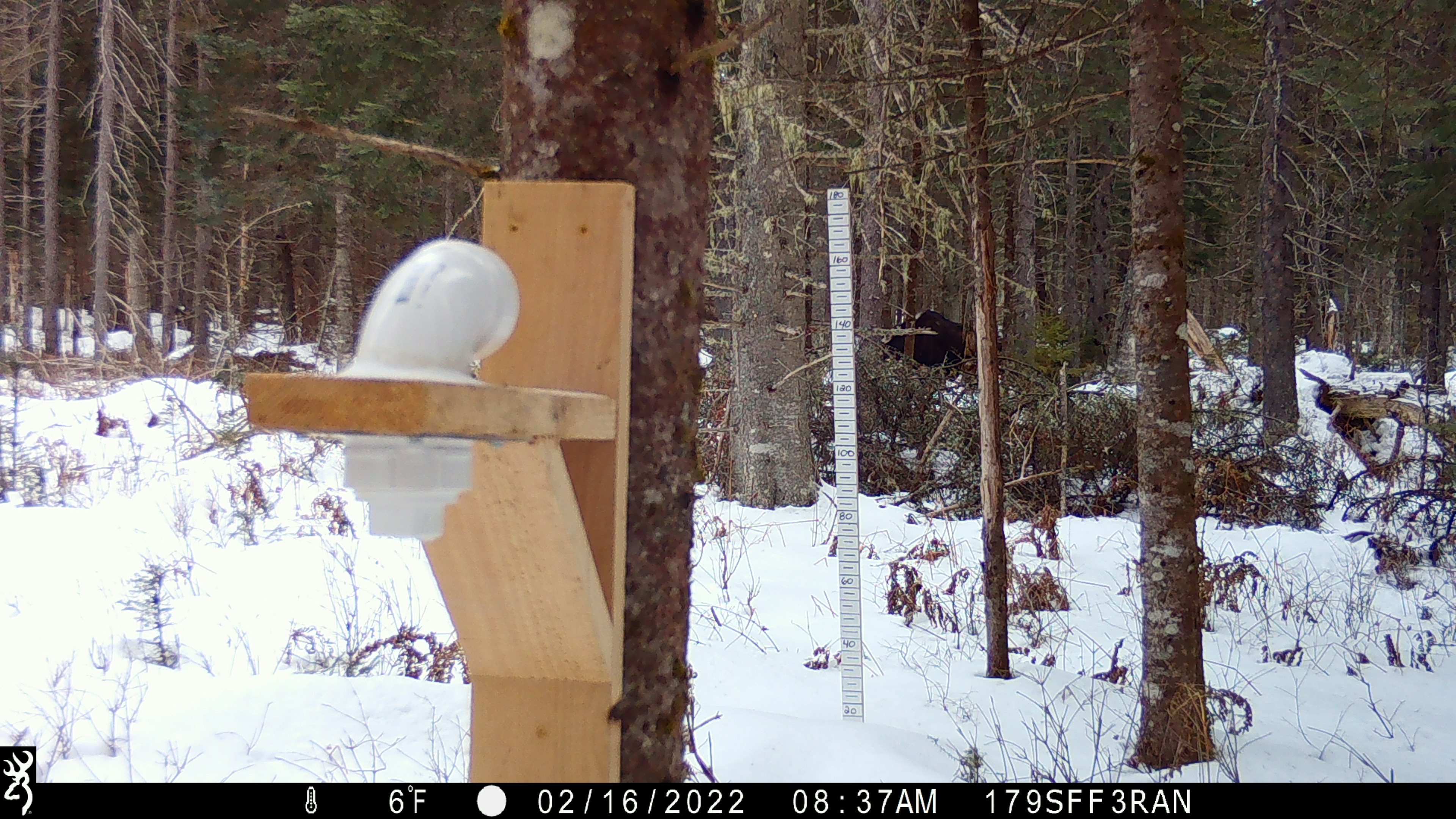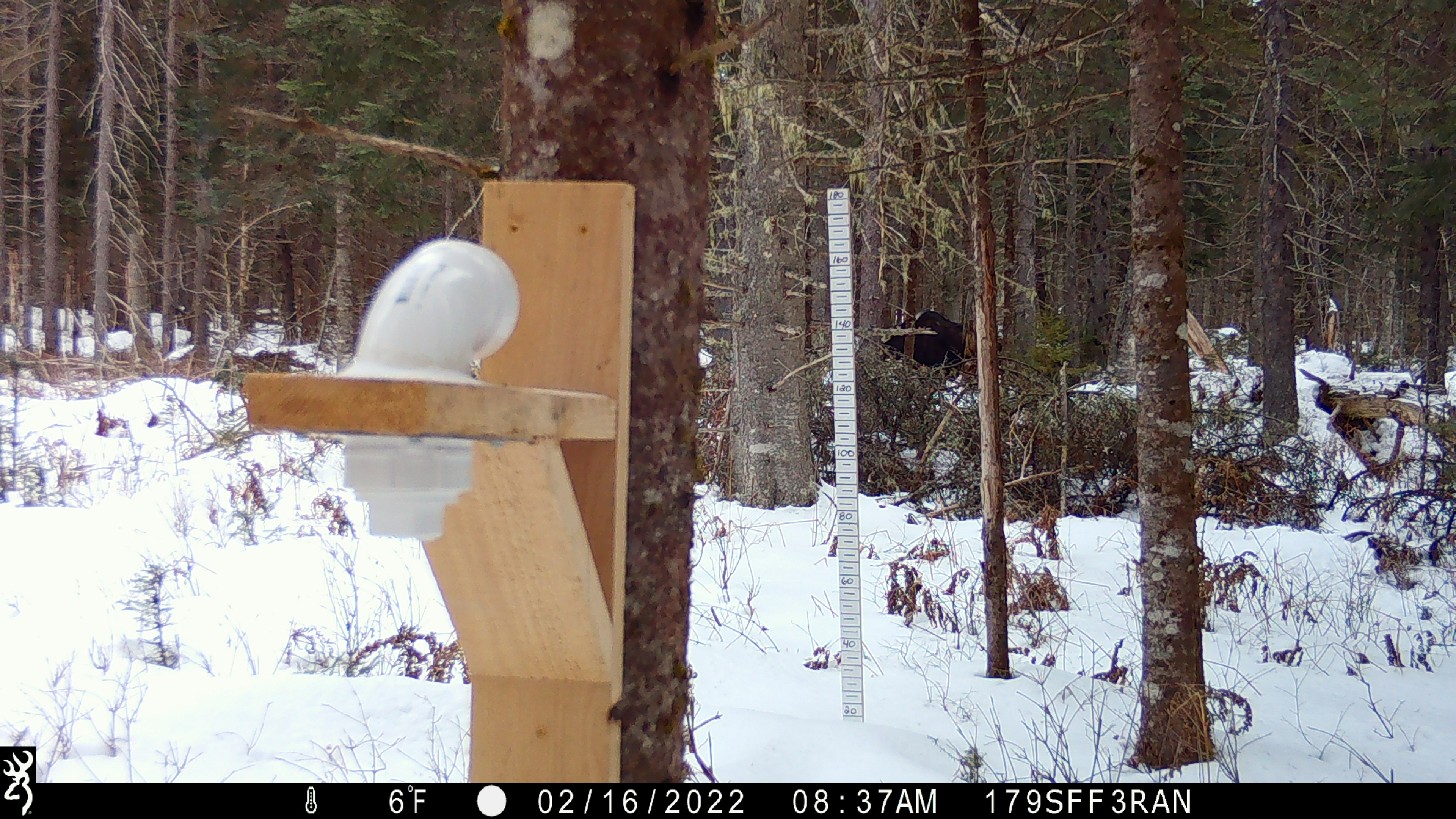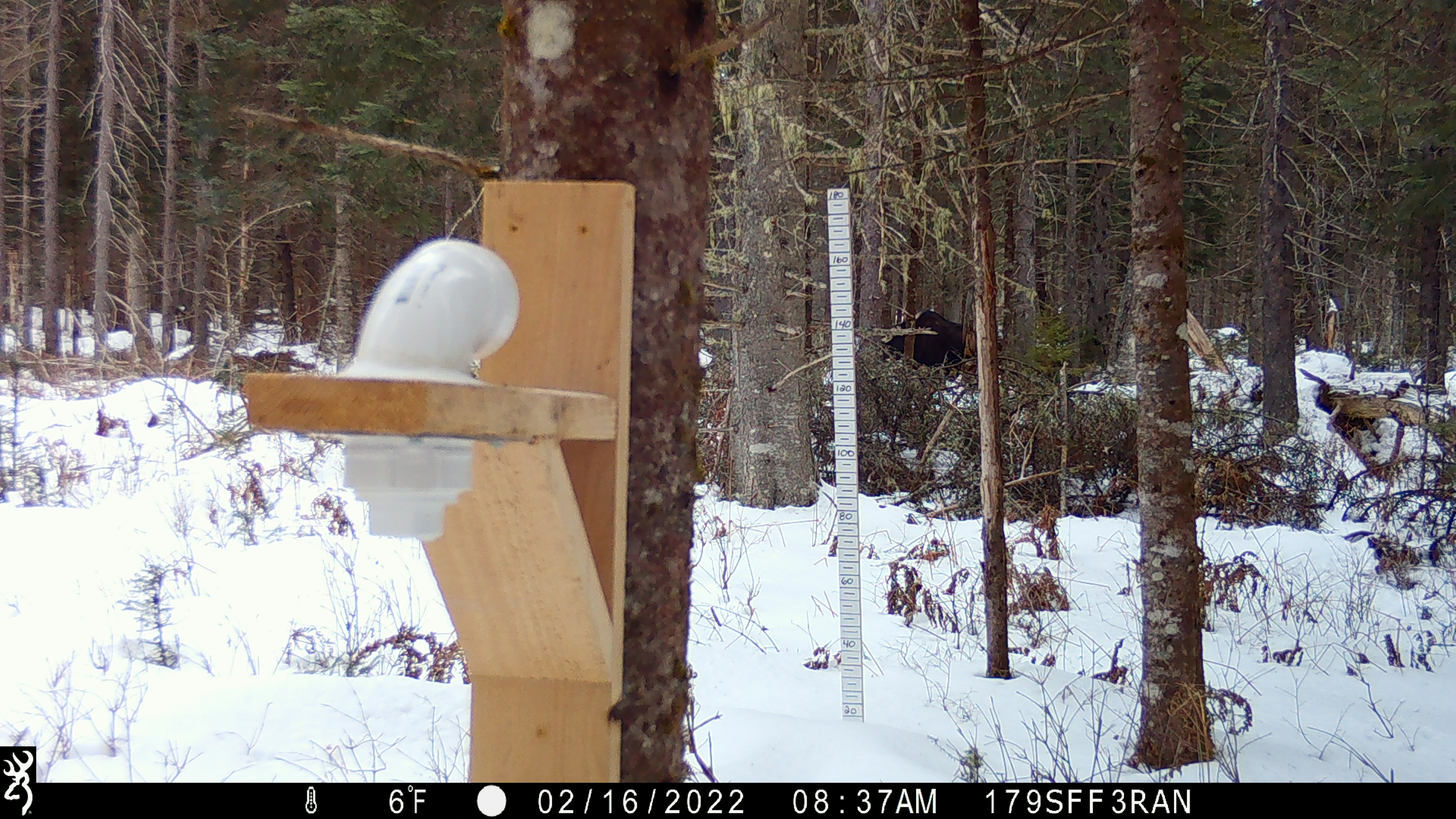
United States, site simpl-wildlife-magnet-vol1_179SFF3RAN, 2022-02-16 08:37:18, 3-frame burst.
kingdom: Animalia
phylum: Chordata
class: Mammalia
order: Artiodactyla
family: Cervidae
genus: Alces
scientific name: Alces alces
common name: moose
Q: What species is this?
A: Moose (Alces alces).